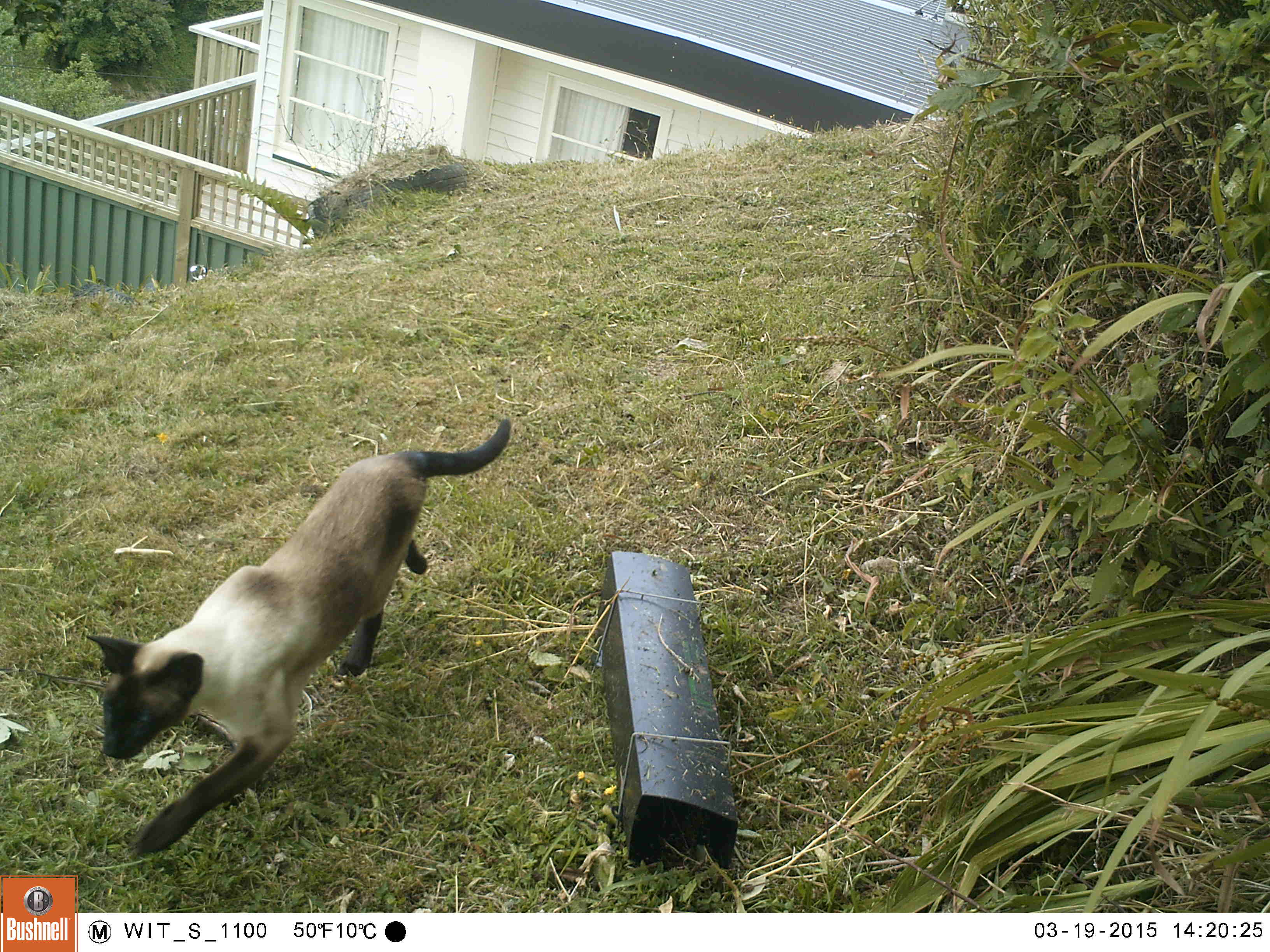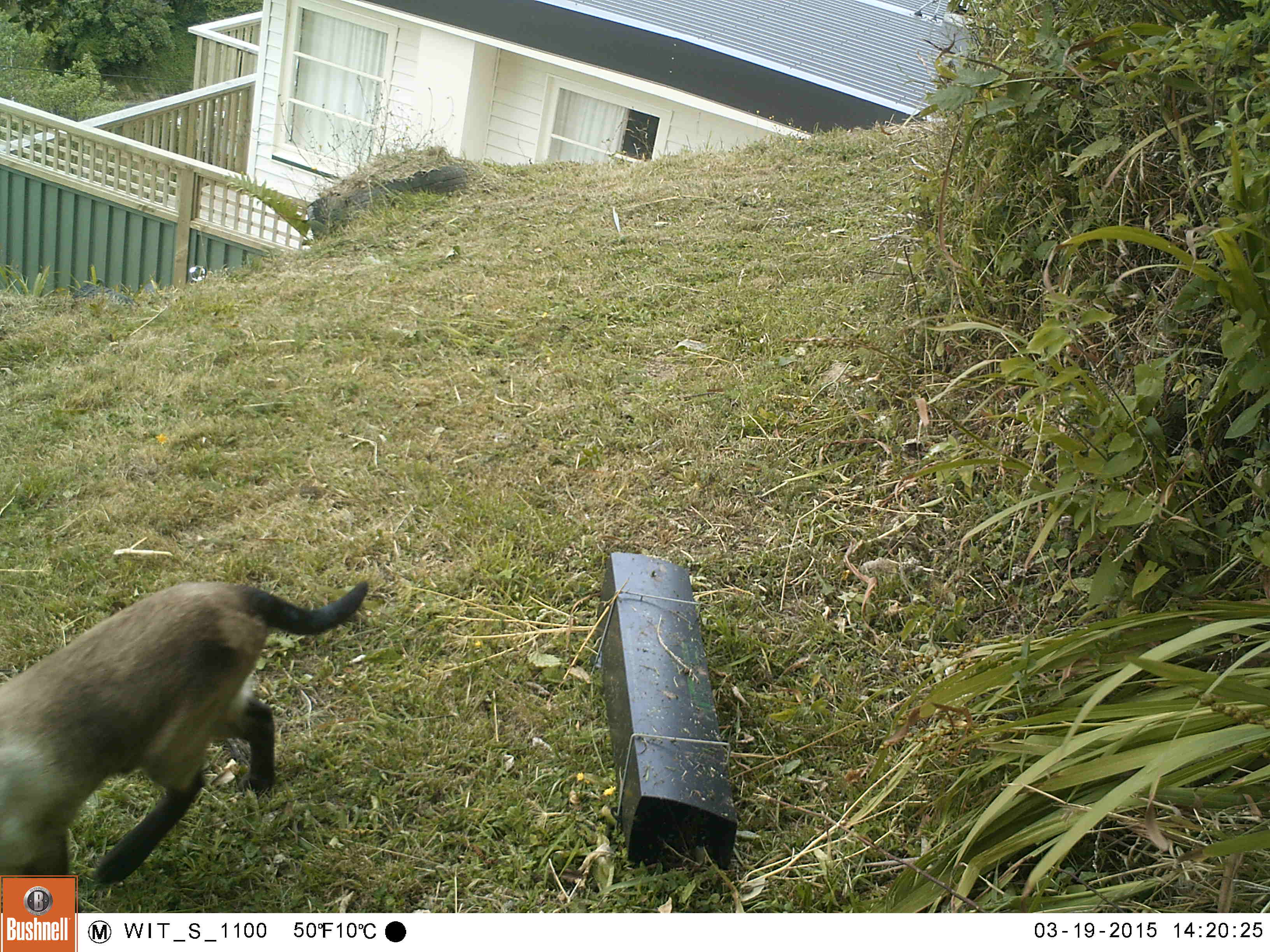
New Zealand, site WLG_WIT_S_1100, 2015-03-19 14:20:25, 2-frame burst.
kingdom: Animalia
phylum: Chordata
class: Mammalia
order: Carnivora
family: Felidae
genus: Felis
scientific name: Felis catus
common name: domestic cat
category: cat